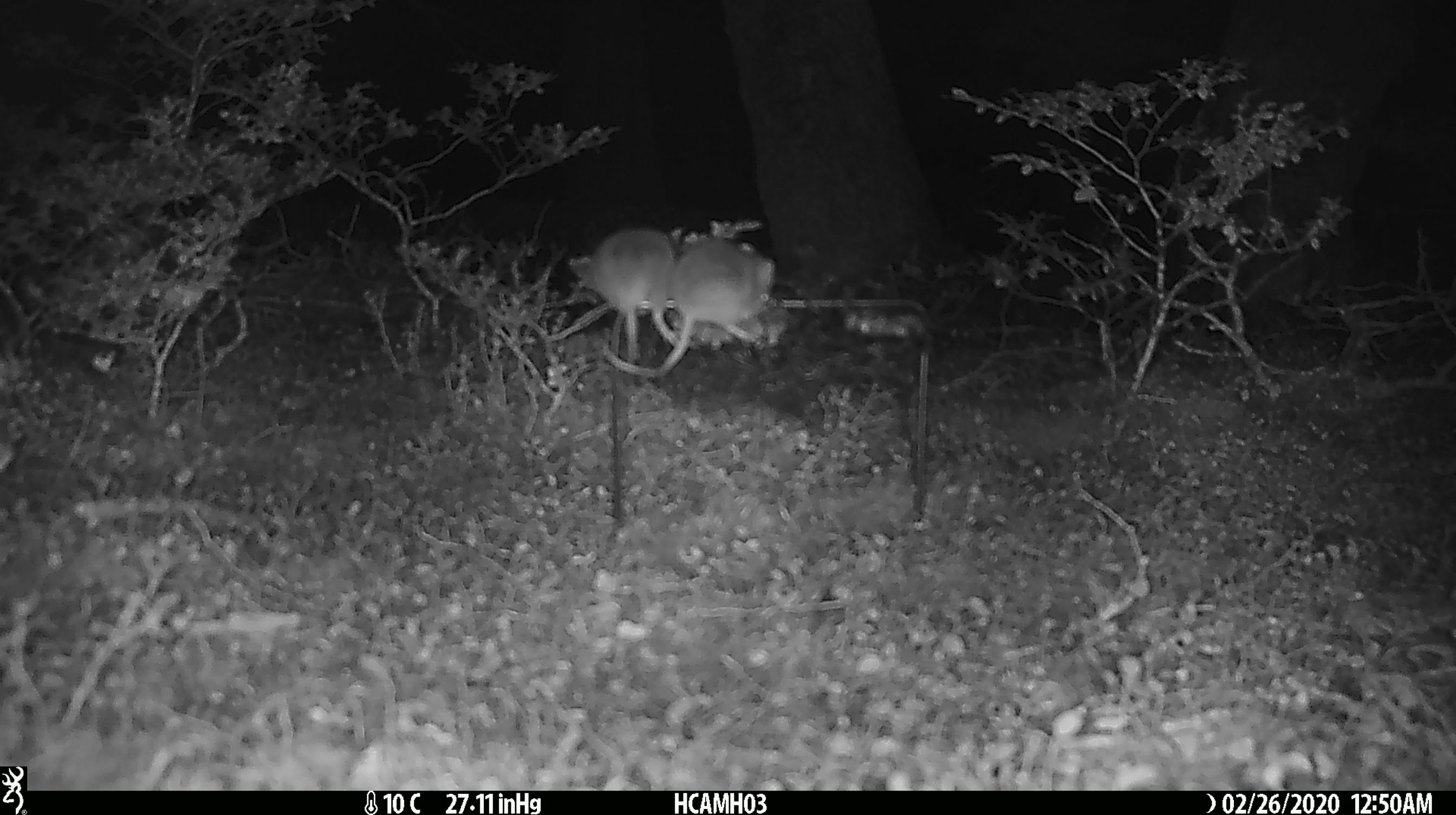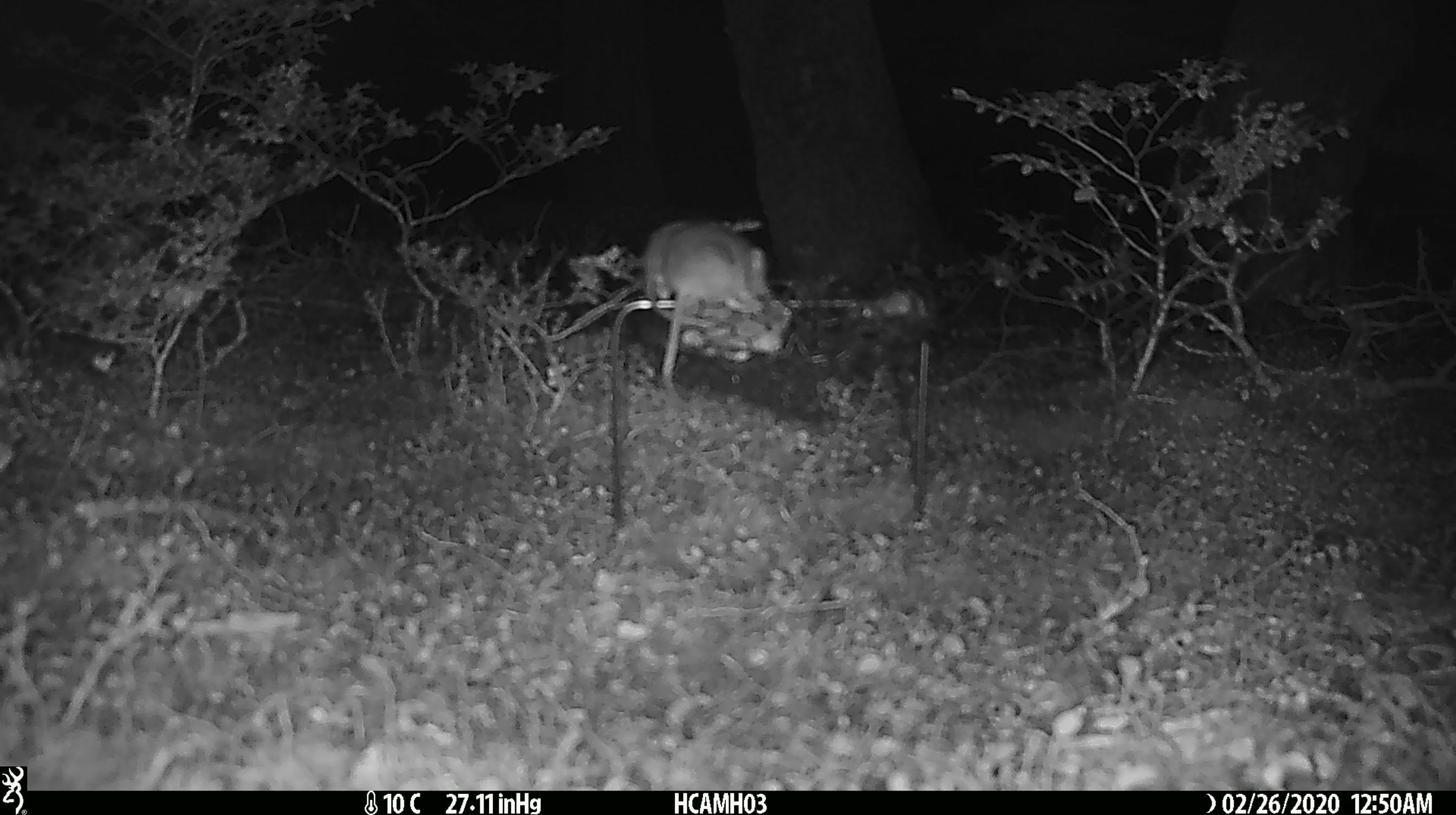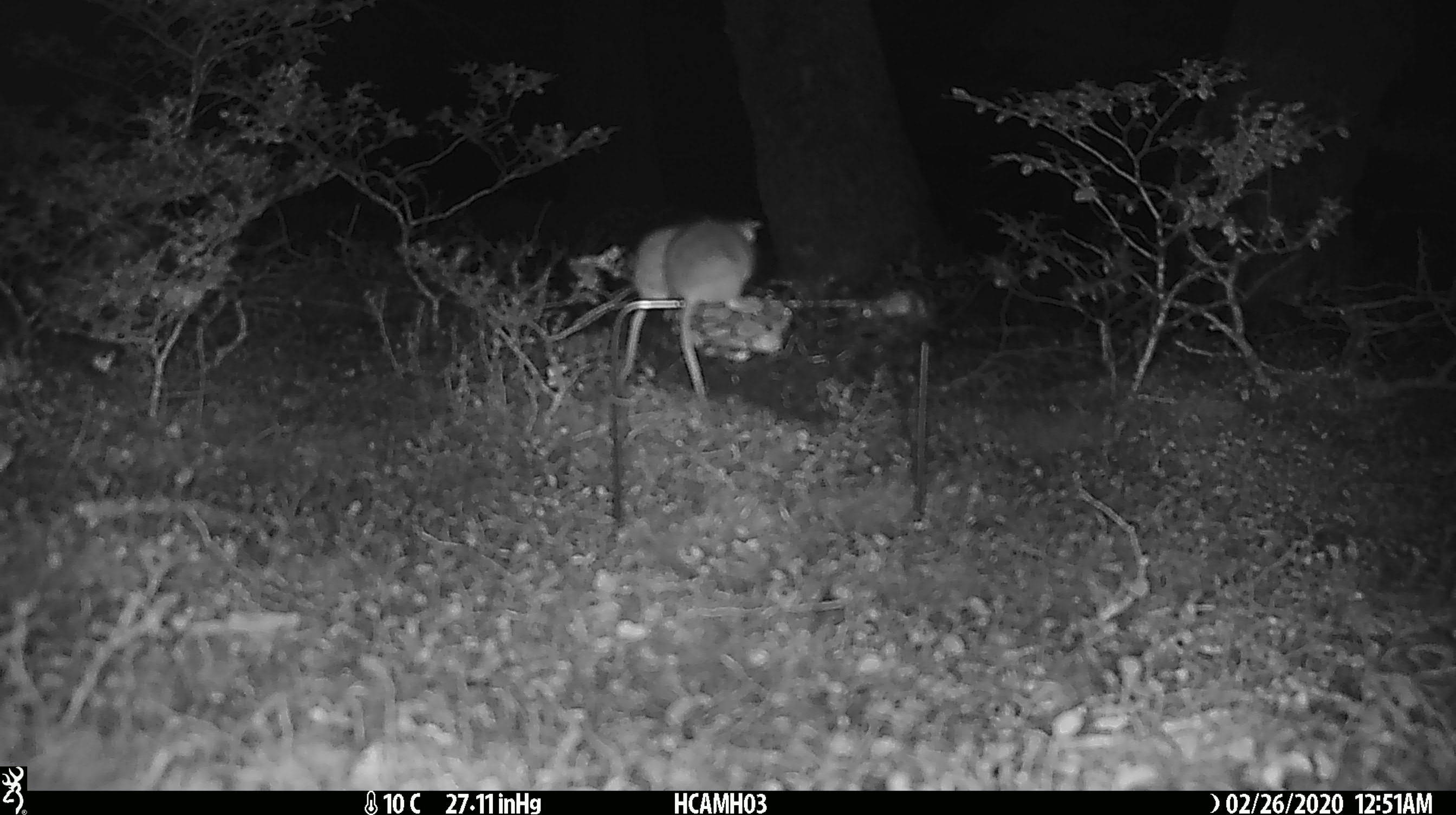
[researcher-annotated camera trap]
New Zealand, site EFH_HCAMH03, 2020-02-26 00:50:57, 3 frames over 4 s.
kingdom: Animalia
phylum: Chordata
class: Mammalia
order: Rodentia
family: Muridae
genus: Mus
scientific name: Mus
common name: mouse